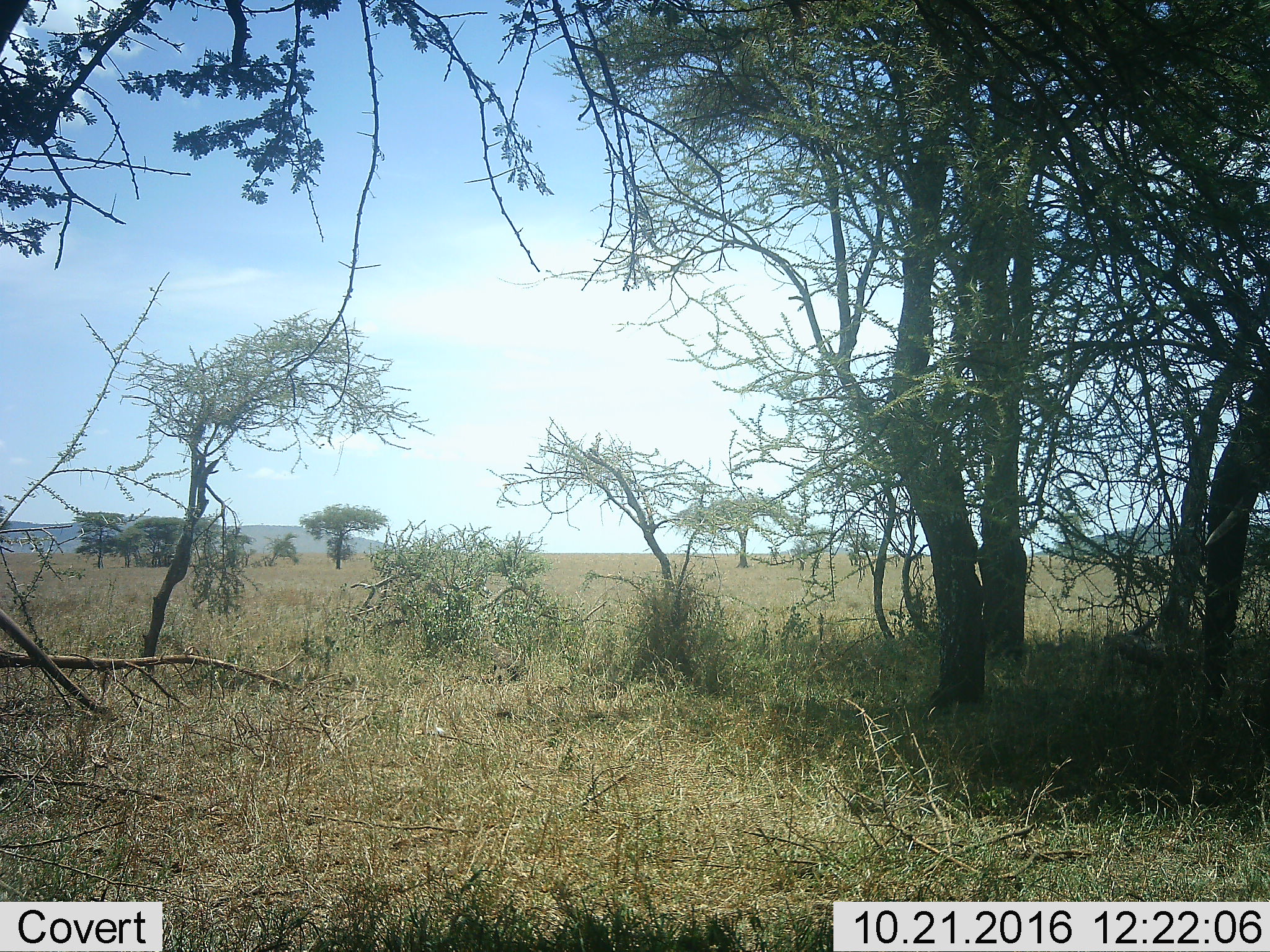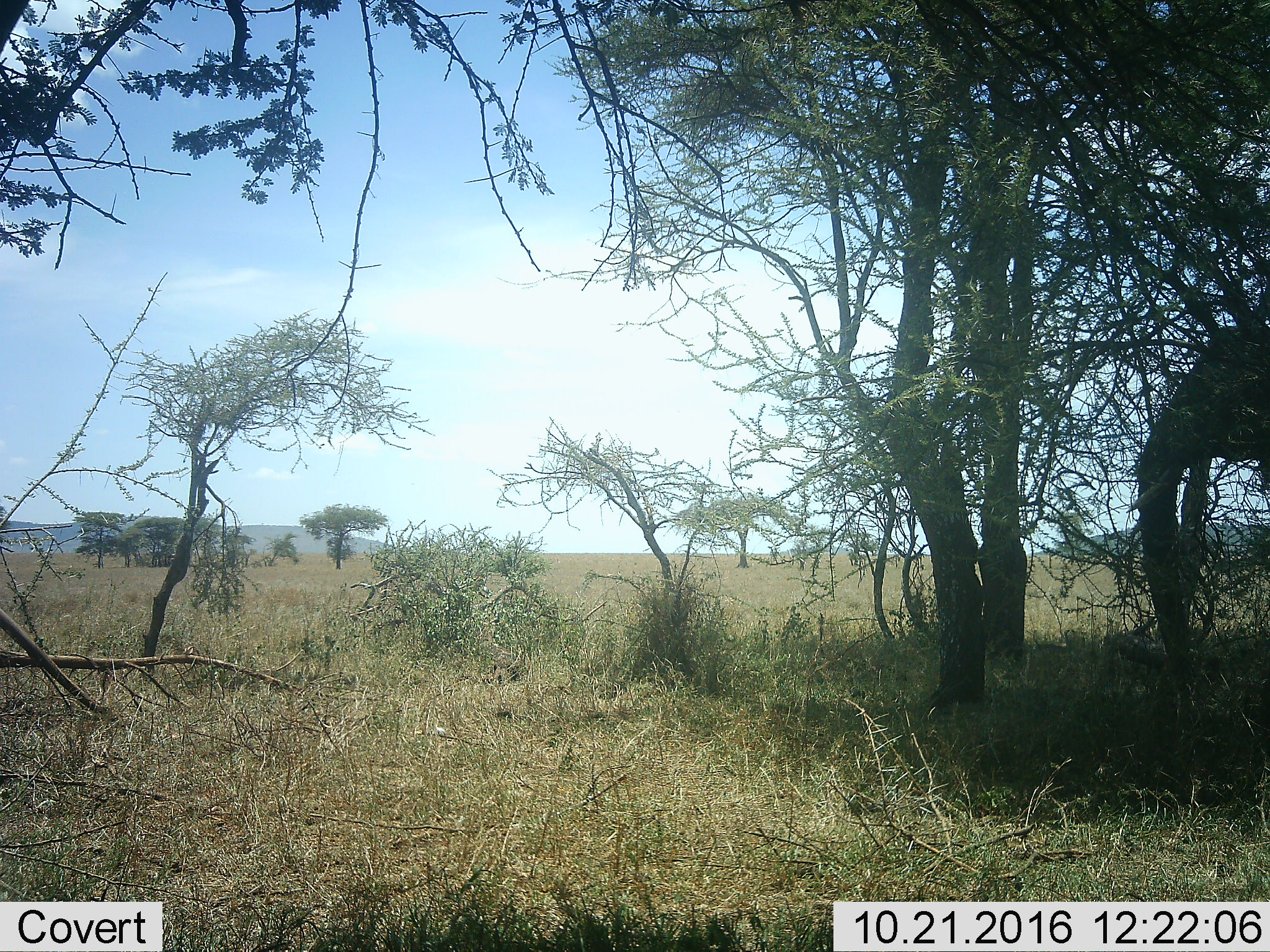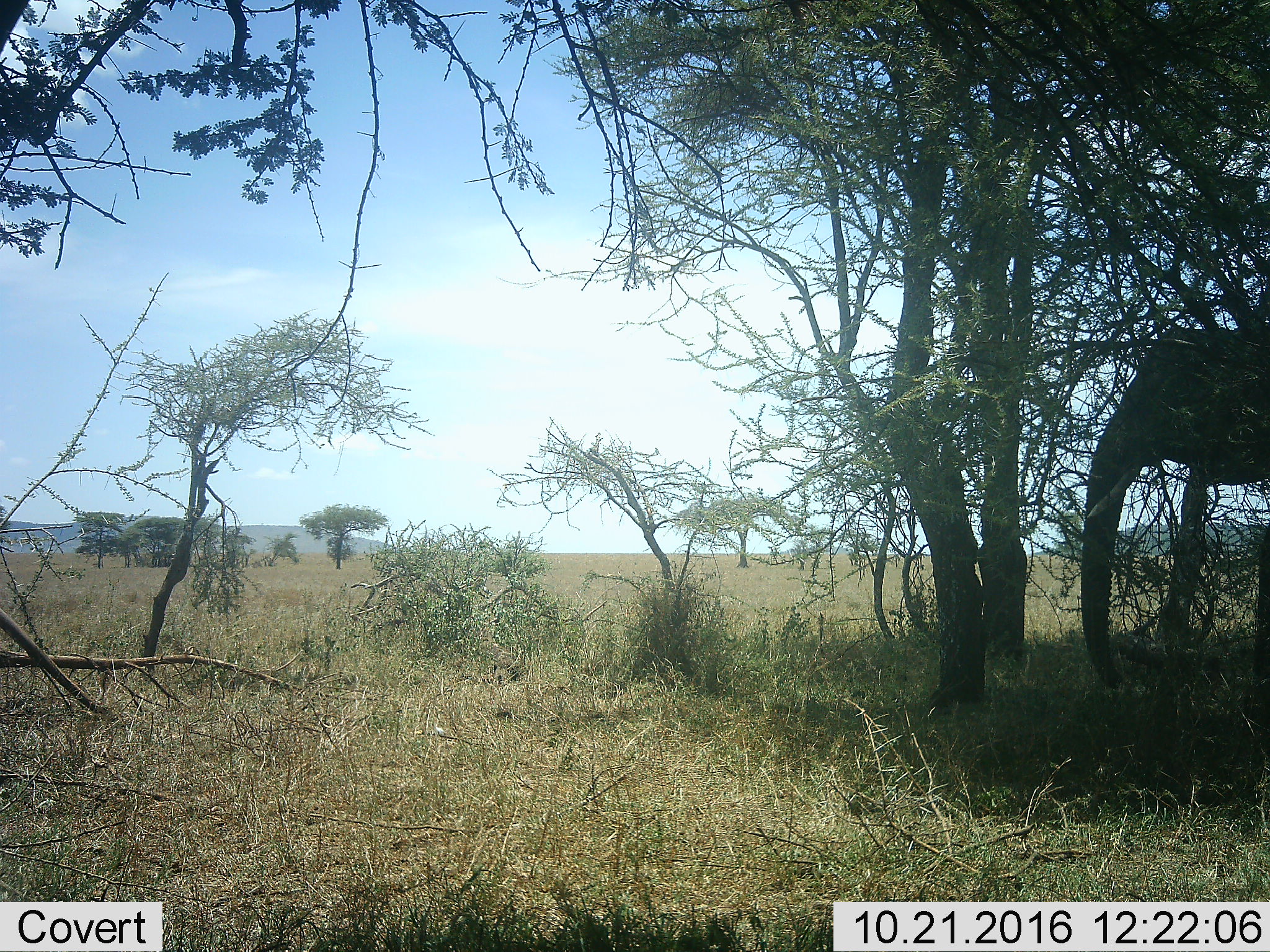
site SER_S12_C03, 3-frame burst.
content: unidentified animal